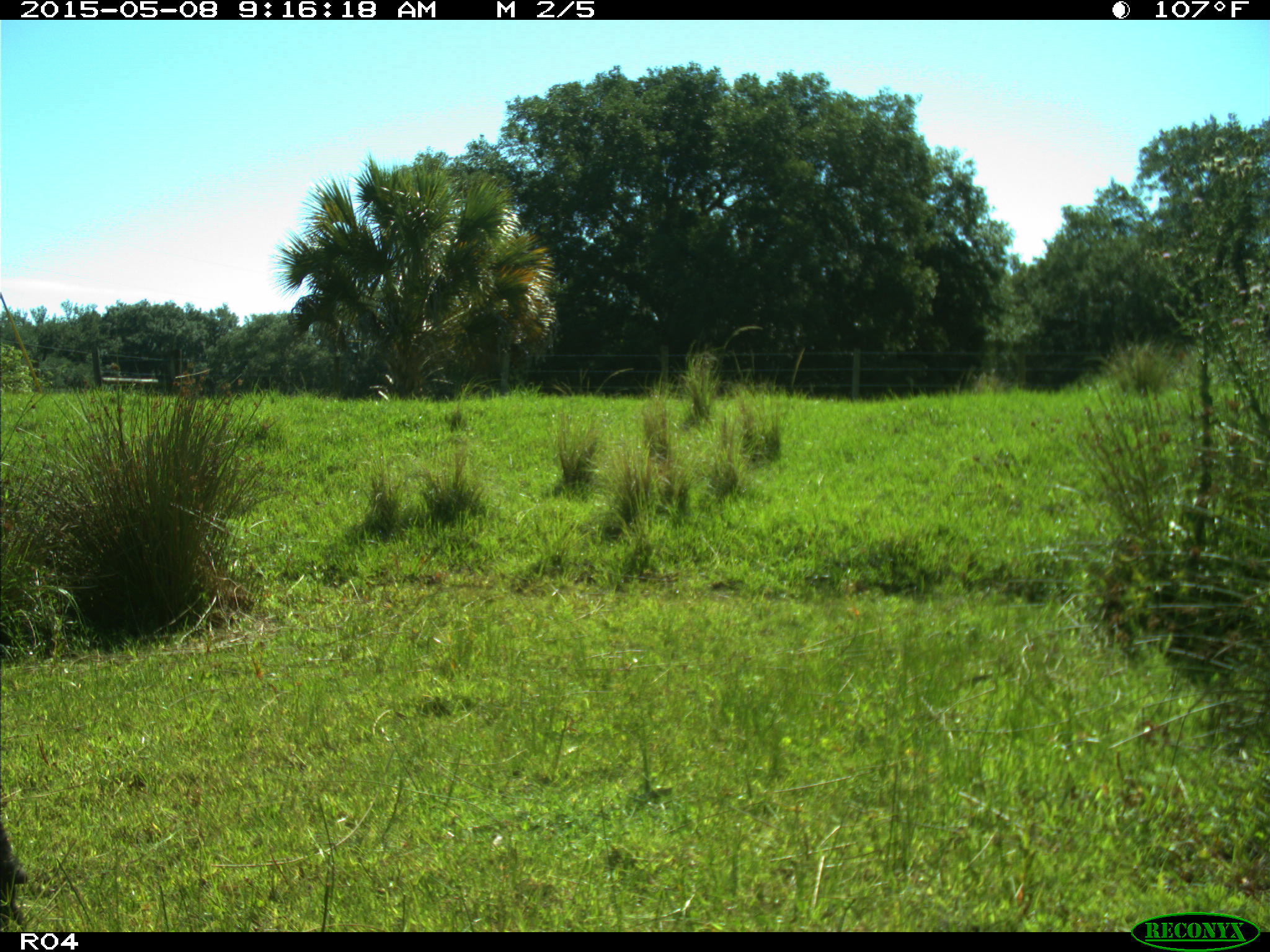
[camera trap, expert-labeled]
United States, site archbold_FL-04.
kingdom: Animalia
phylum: Chordata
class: Mammalia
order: Artiodactyla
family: Bovidae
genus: Bos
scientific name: Bos taurus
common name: domestic cow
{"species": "Bos taurus (domestic cow)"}